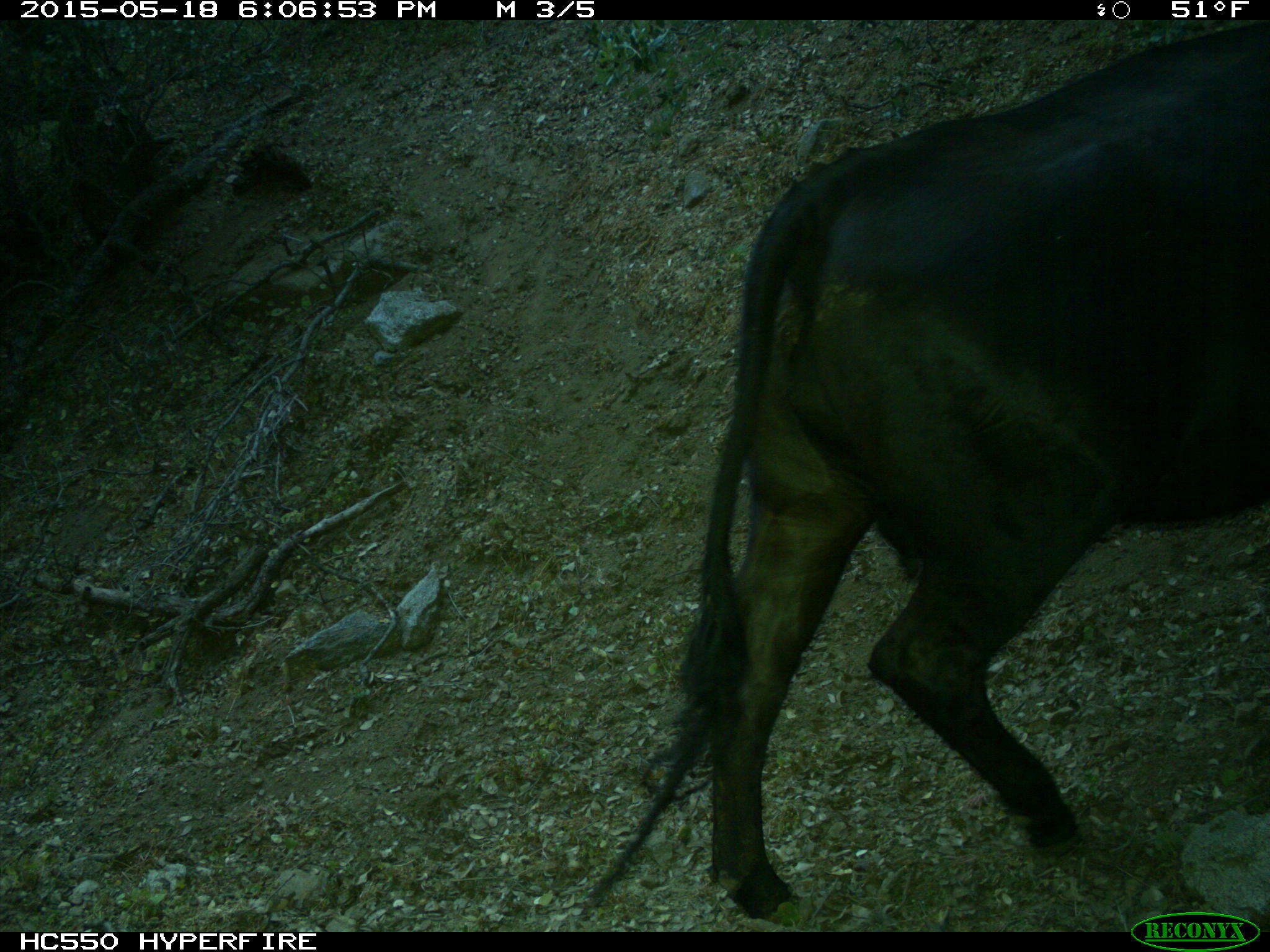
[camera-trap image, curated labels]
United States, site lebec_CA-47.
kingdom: Animalia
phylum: Chordata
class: Mammalia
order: Artiodactyla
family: Bovidae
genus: Bos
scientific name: Bos taurus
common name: domestic cow